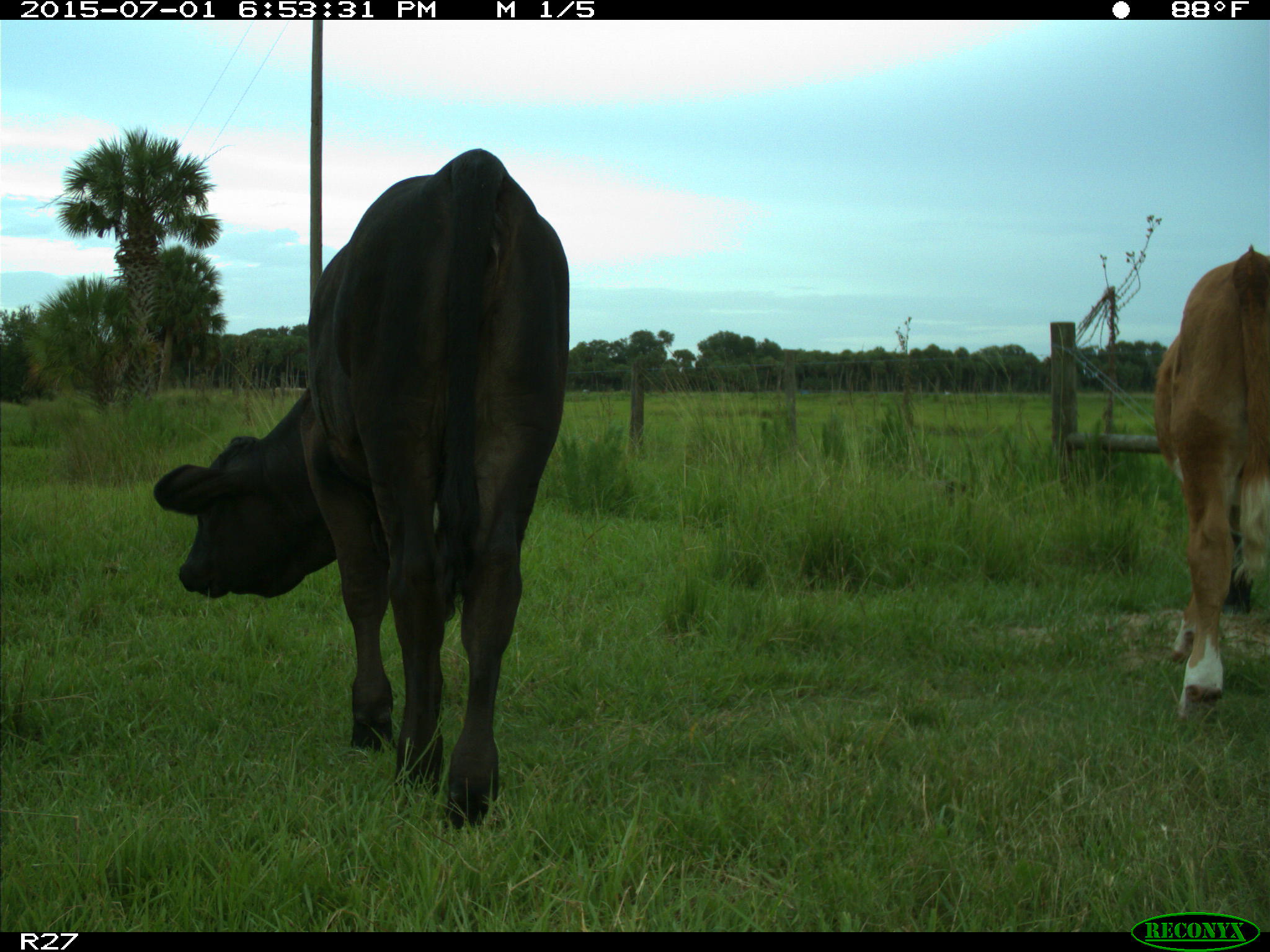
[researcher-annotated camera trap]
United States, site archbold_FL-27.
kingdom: Animalia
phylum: Chordata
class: Mammalia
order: Artiodactyla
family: Bovidae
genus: Bos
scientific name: Bos taurus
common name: domestic cow